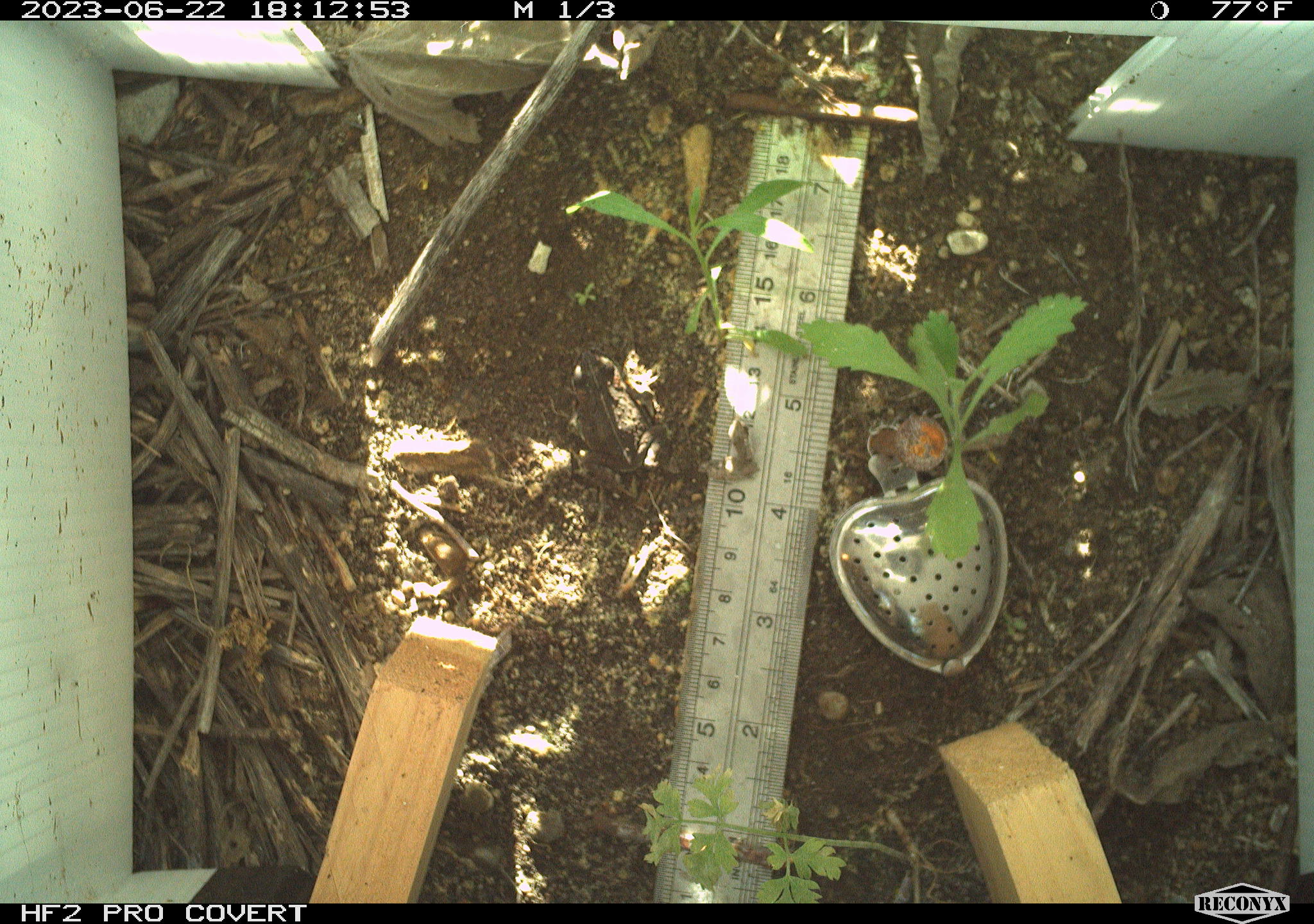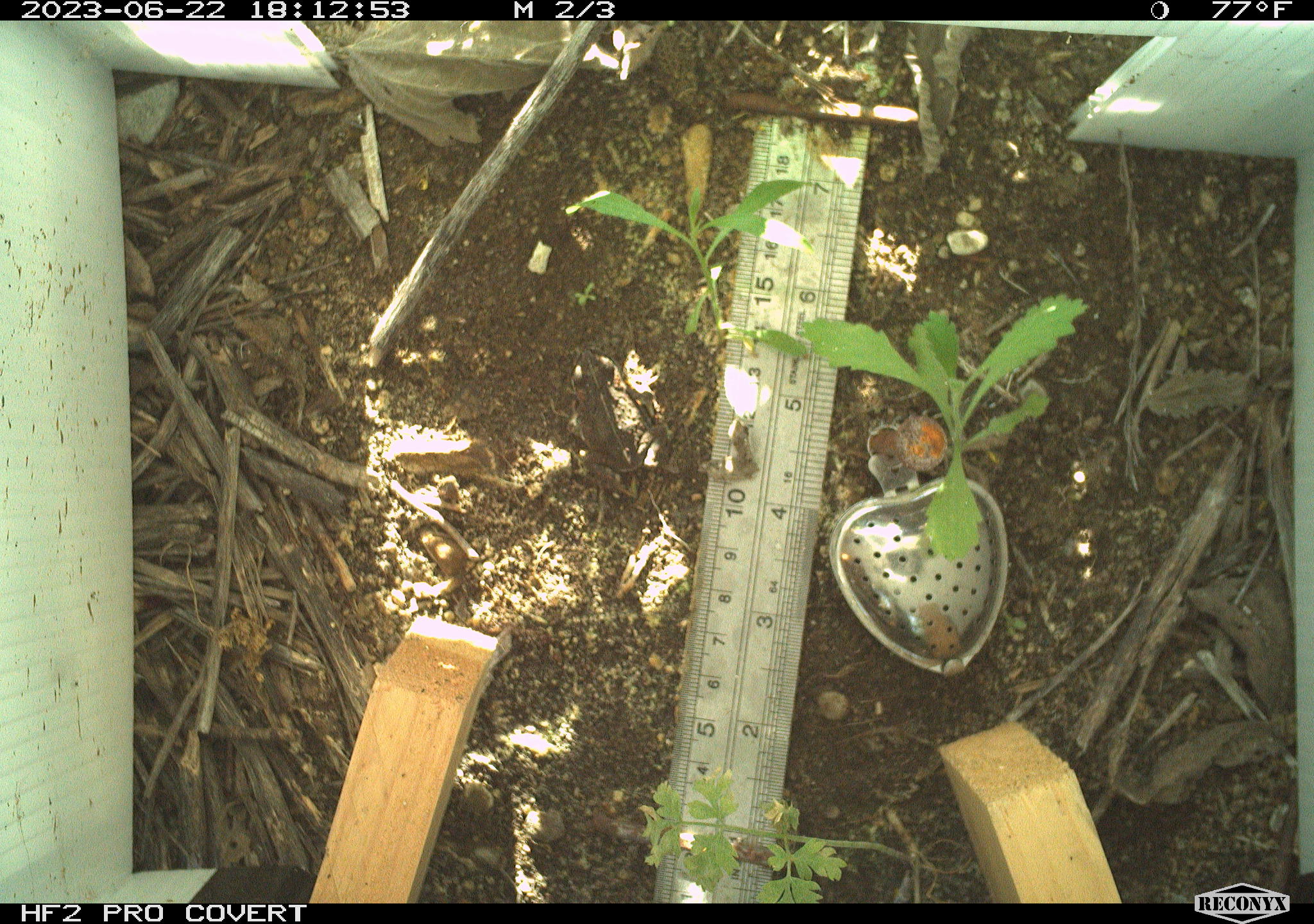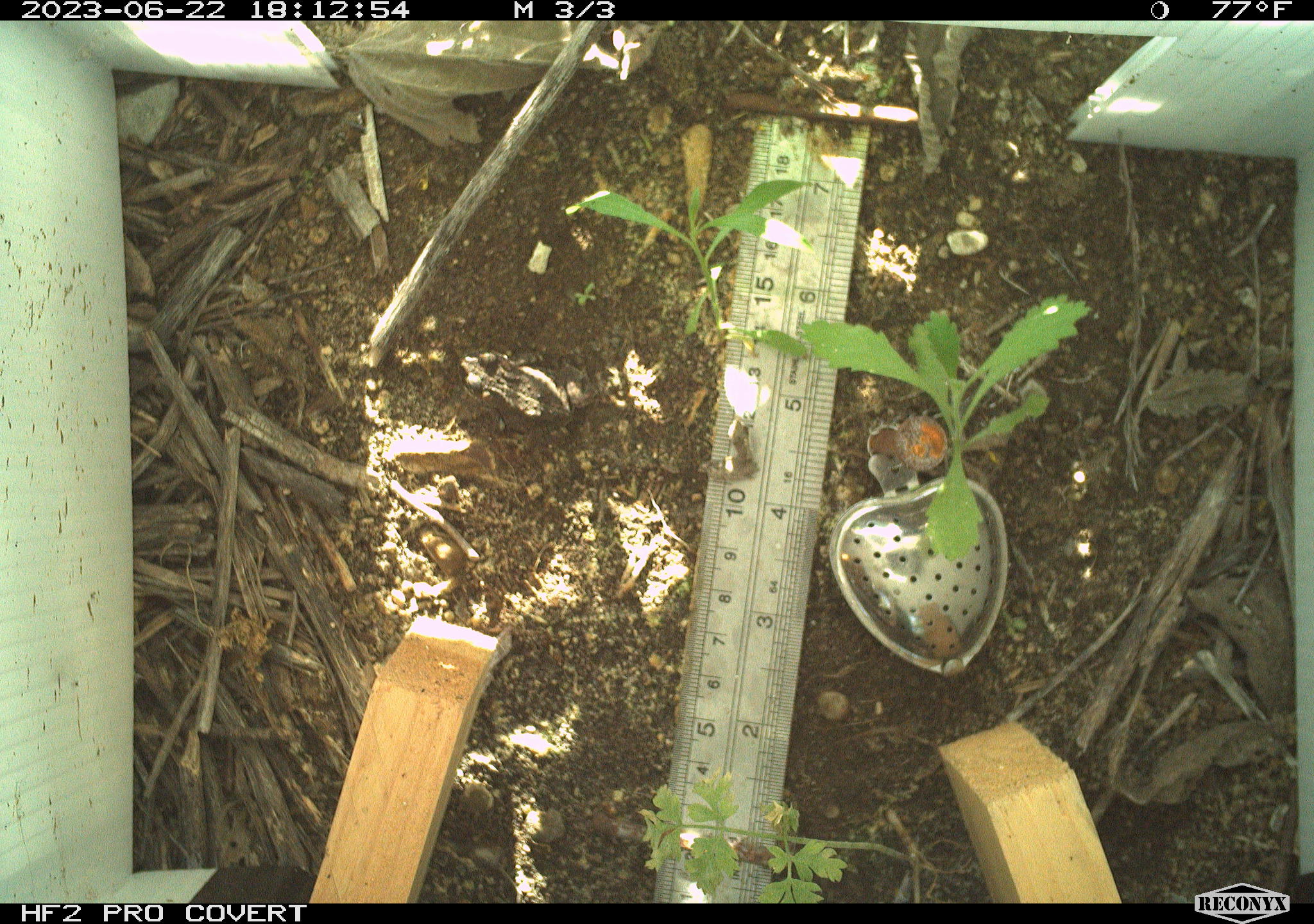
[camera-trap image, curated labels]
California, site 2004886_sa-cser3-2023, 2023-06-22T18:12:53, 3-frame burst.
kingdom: Animalia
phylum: Chordata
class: Amphibia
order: Anura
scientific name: Anura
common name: frogs